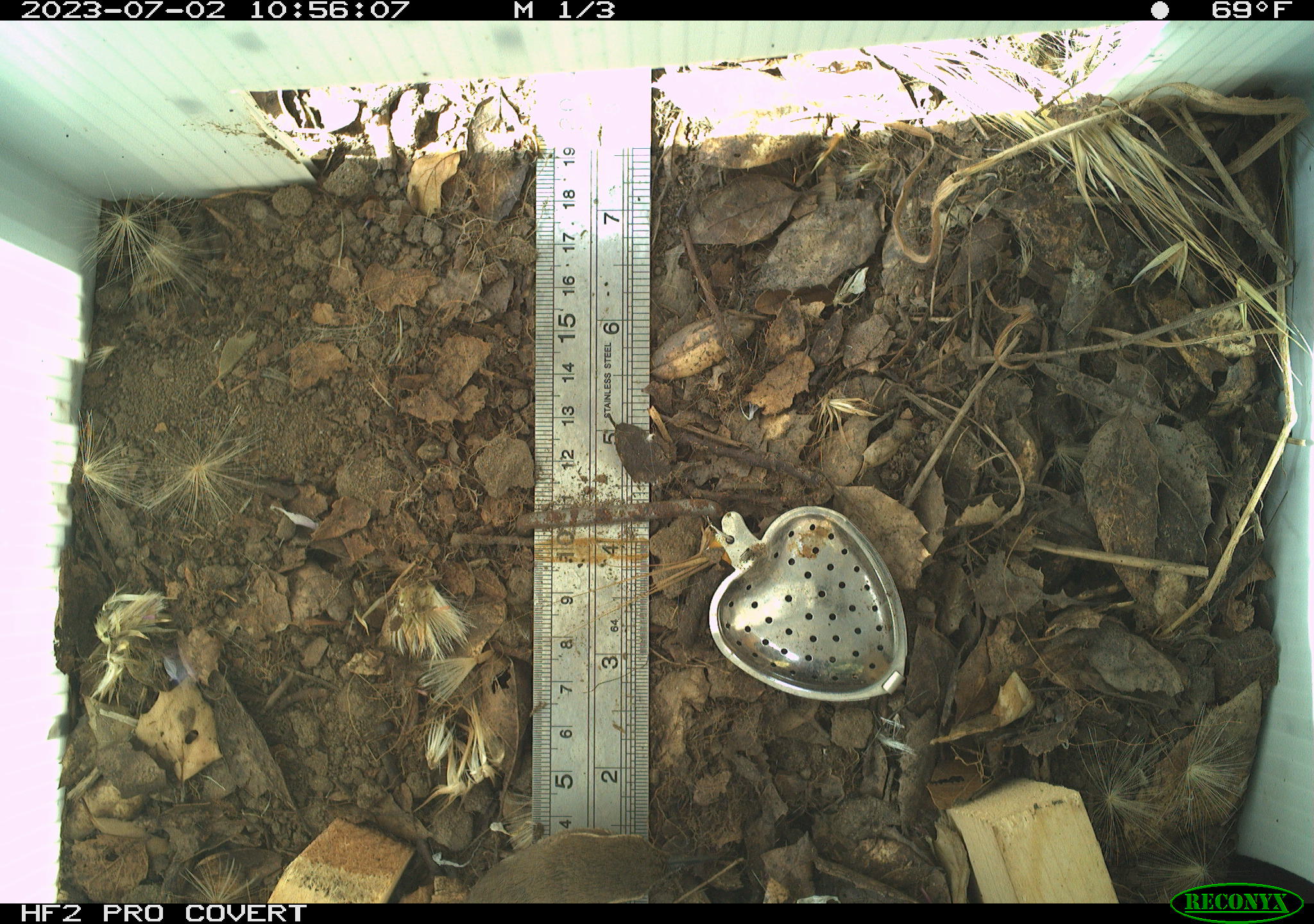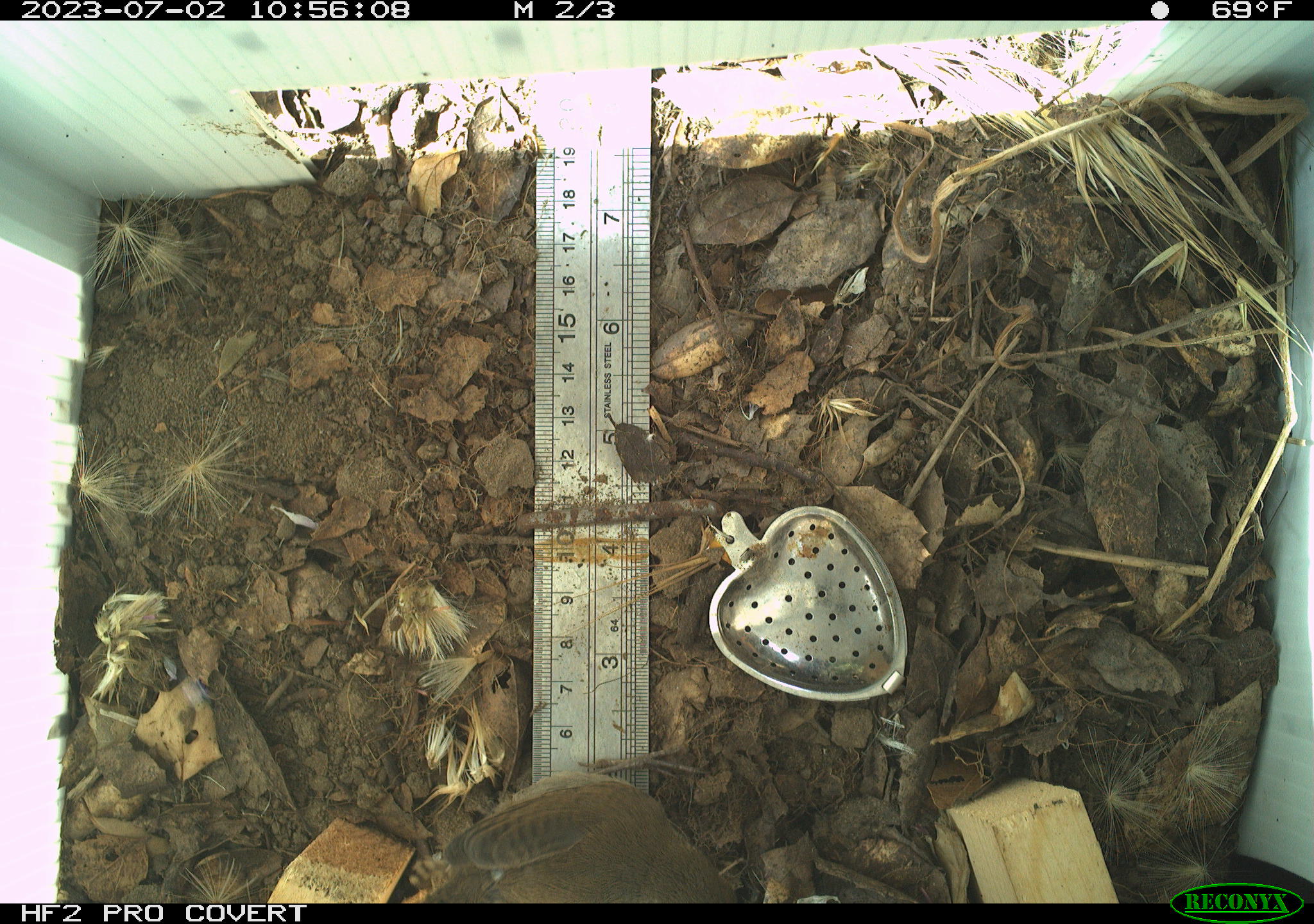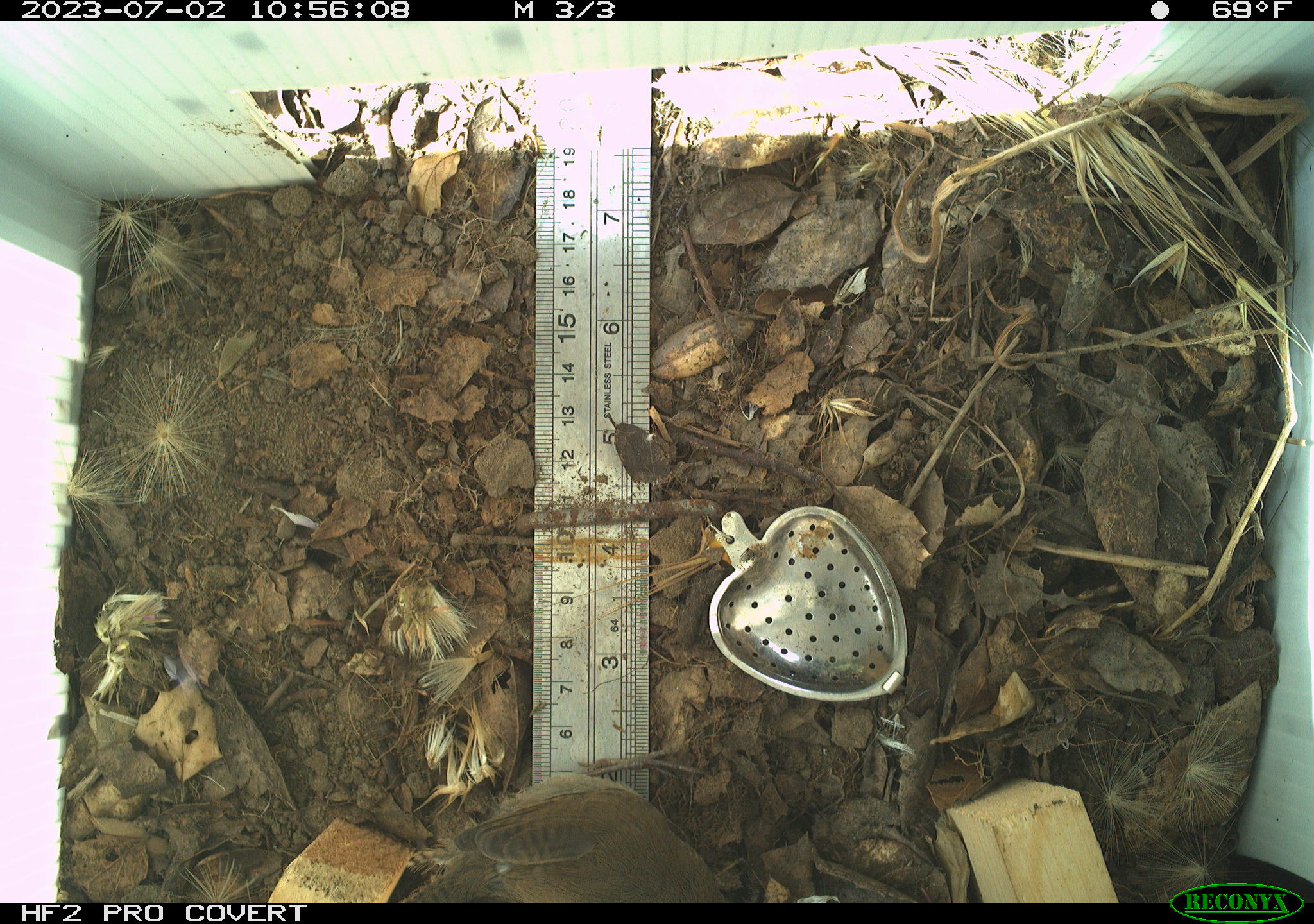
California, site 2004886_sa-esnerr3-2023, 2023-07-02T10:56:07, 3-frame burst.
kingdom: Animalia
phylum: Chordata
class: Aves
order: Passeriformes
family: Troglodytidae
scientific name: Troglodytidae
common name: wren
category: troglodytidae family